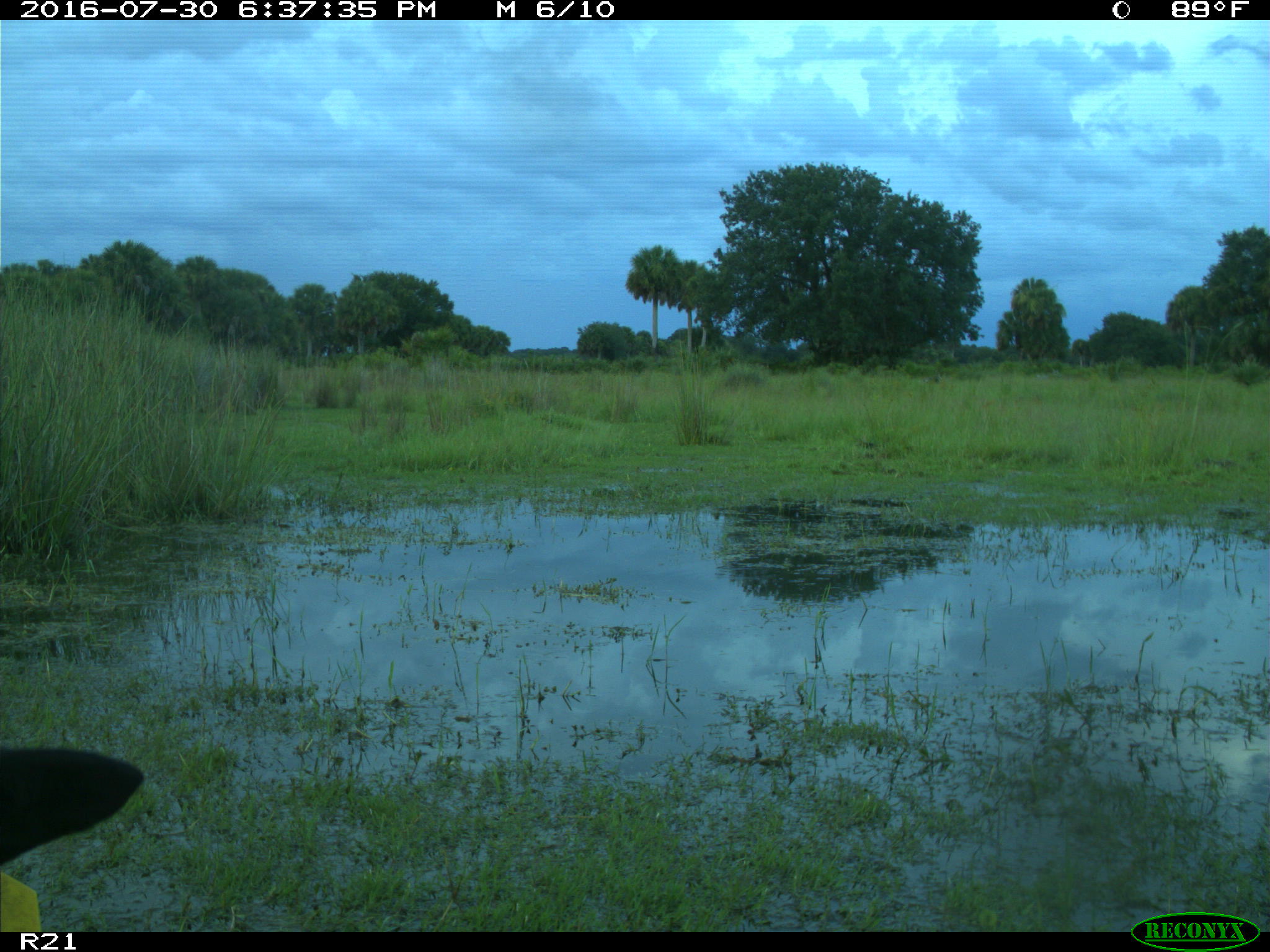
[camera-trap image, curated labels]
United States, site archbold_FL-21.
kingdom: Animalia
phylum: Chordata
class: Mammalia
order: Artiodactyla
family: Bovidae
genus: Bos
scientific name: Bos taurus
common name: domestic cow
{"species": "Bos taurus (domestic cow)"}